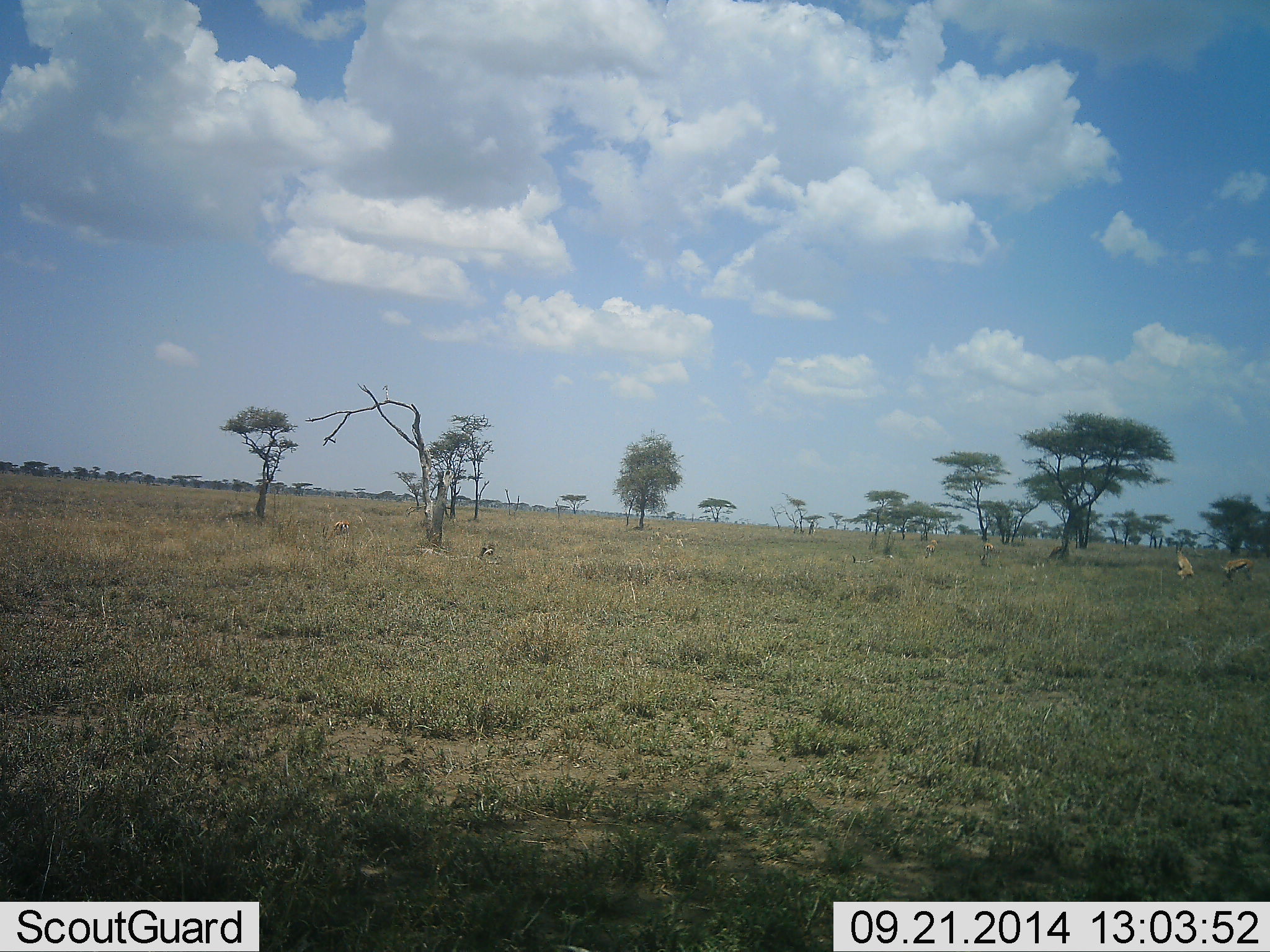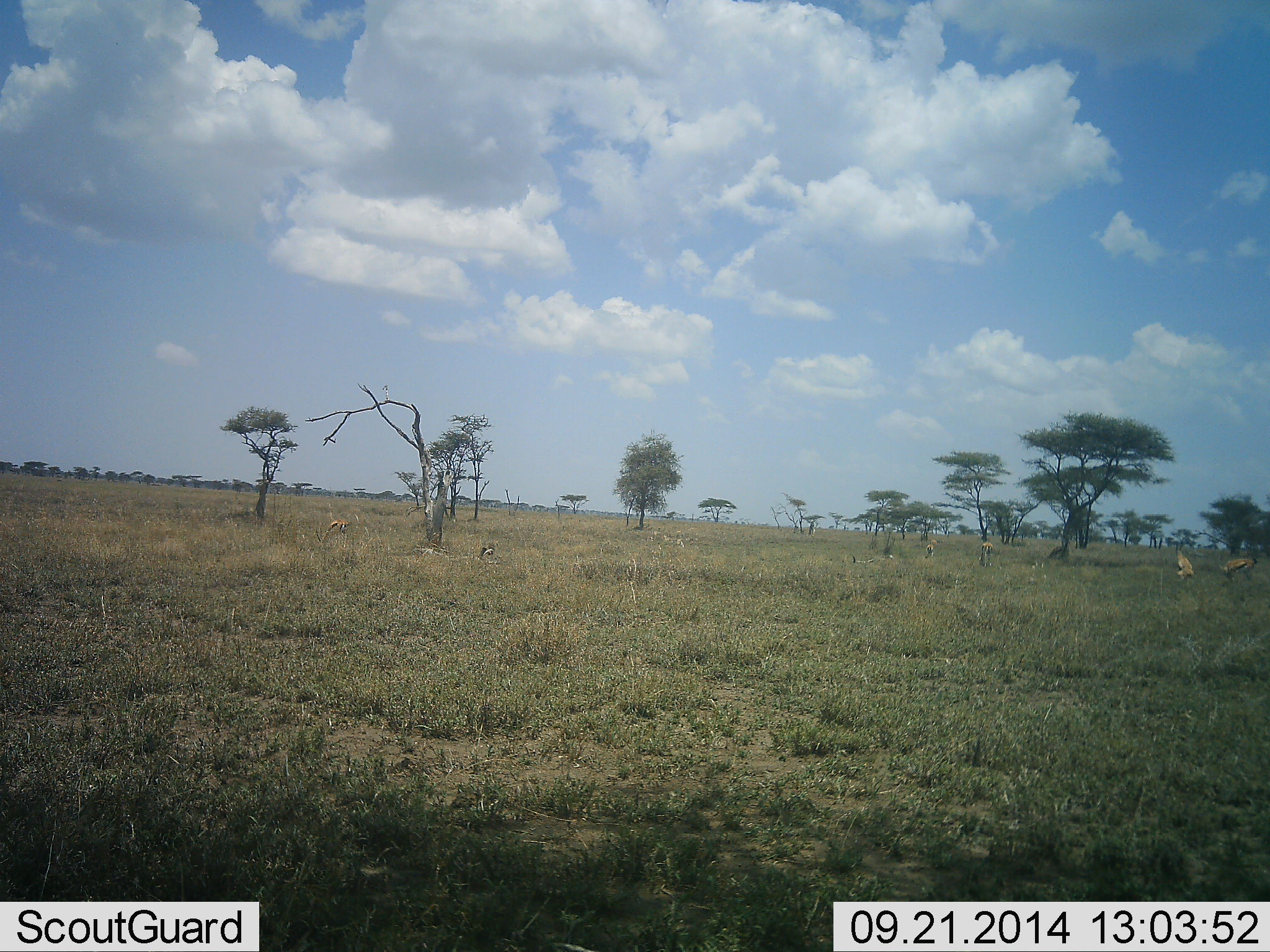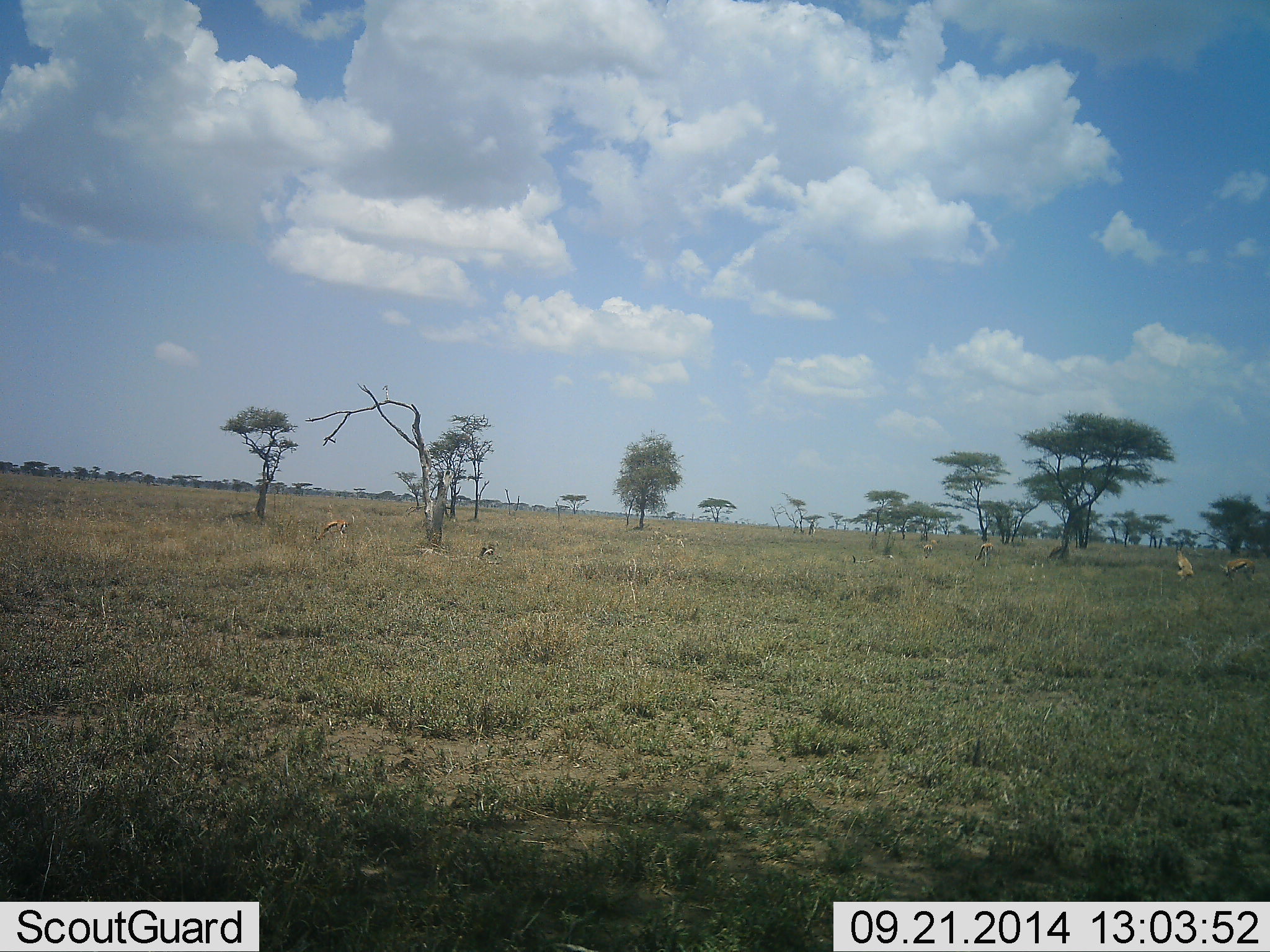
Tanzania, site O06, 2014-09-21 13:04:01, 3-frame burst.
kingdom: Animalia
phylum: Chordata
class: Mammalia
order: Artiodactyla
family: Bovidae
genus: Eudorcas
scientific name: Eudorcas thomsonii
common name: thomson's gazelle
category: gazellethomsons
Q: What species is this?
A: Gazellethomsons (thomson's gazelle) (Eudorcas thomsonii).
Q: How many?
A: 5.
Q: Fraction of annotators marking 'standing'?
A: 30%.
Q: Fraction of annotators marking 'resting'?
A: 10%.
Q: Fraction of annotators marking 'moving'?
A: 0%.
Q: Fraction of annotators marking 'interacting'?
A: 0%.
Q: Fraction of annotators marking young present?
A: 0%.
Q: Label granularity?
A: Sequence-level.